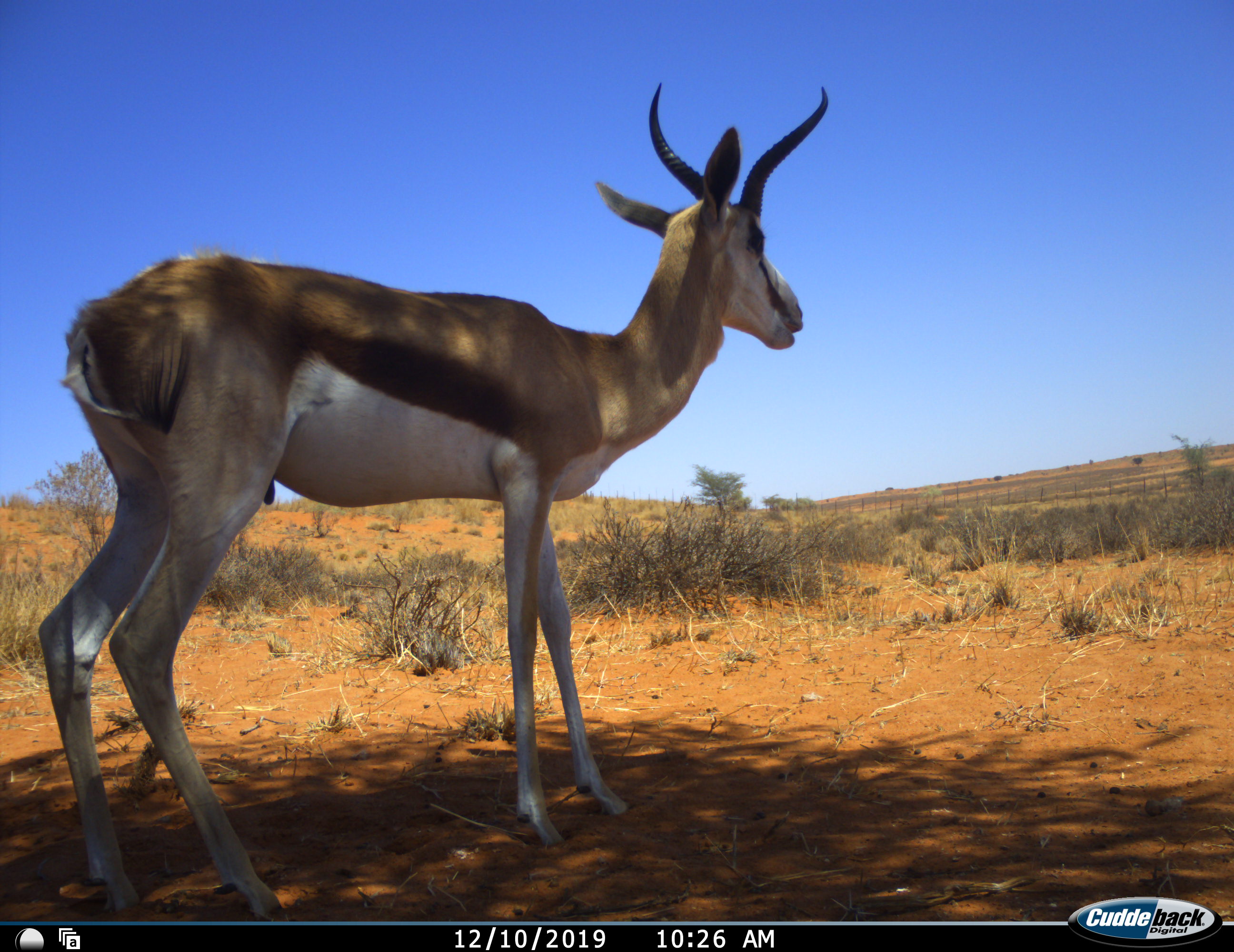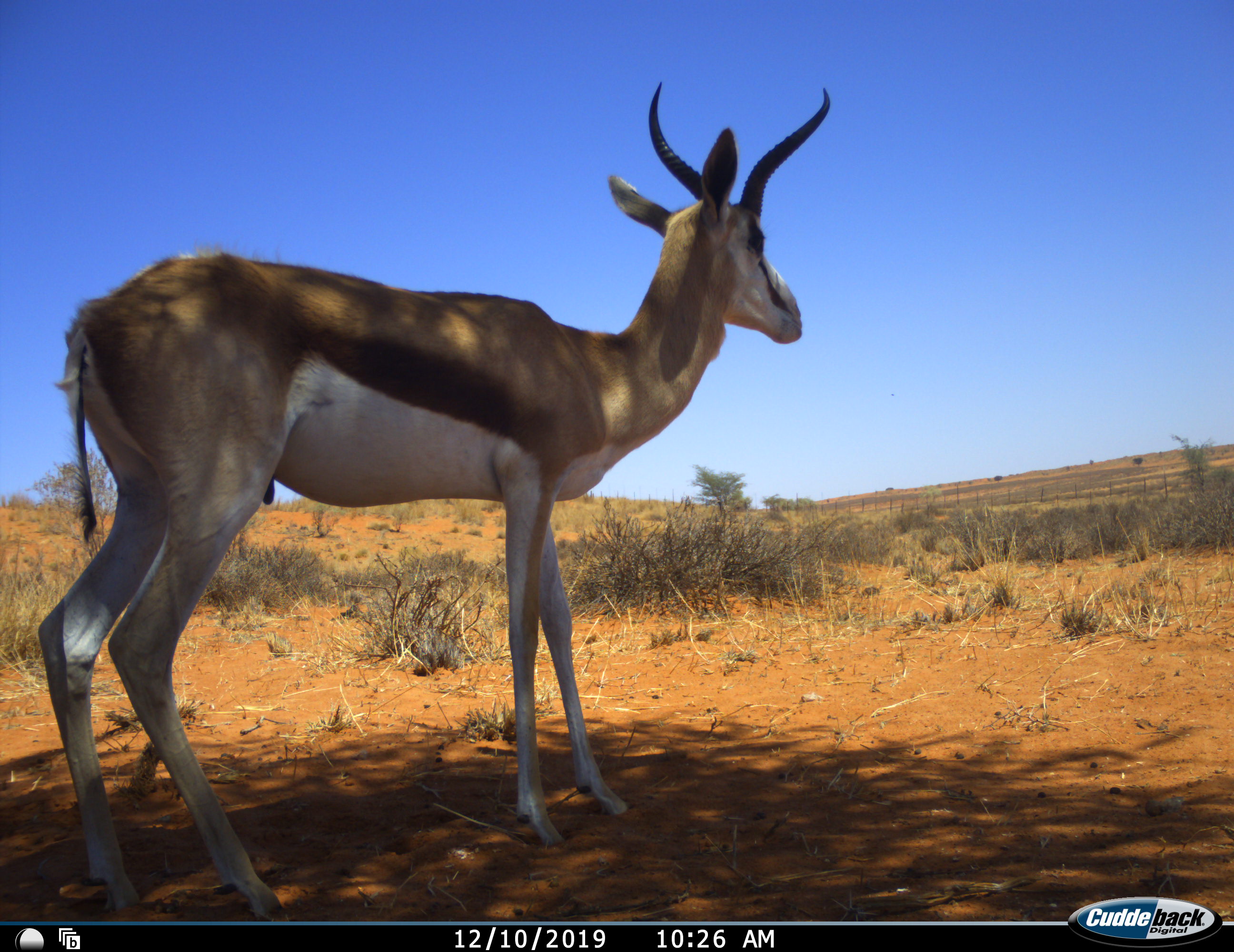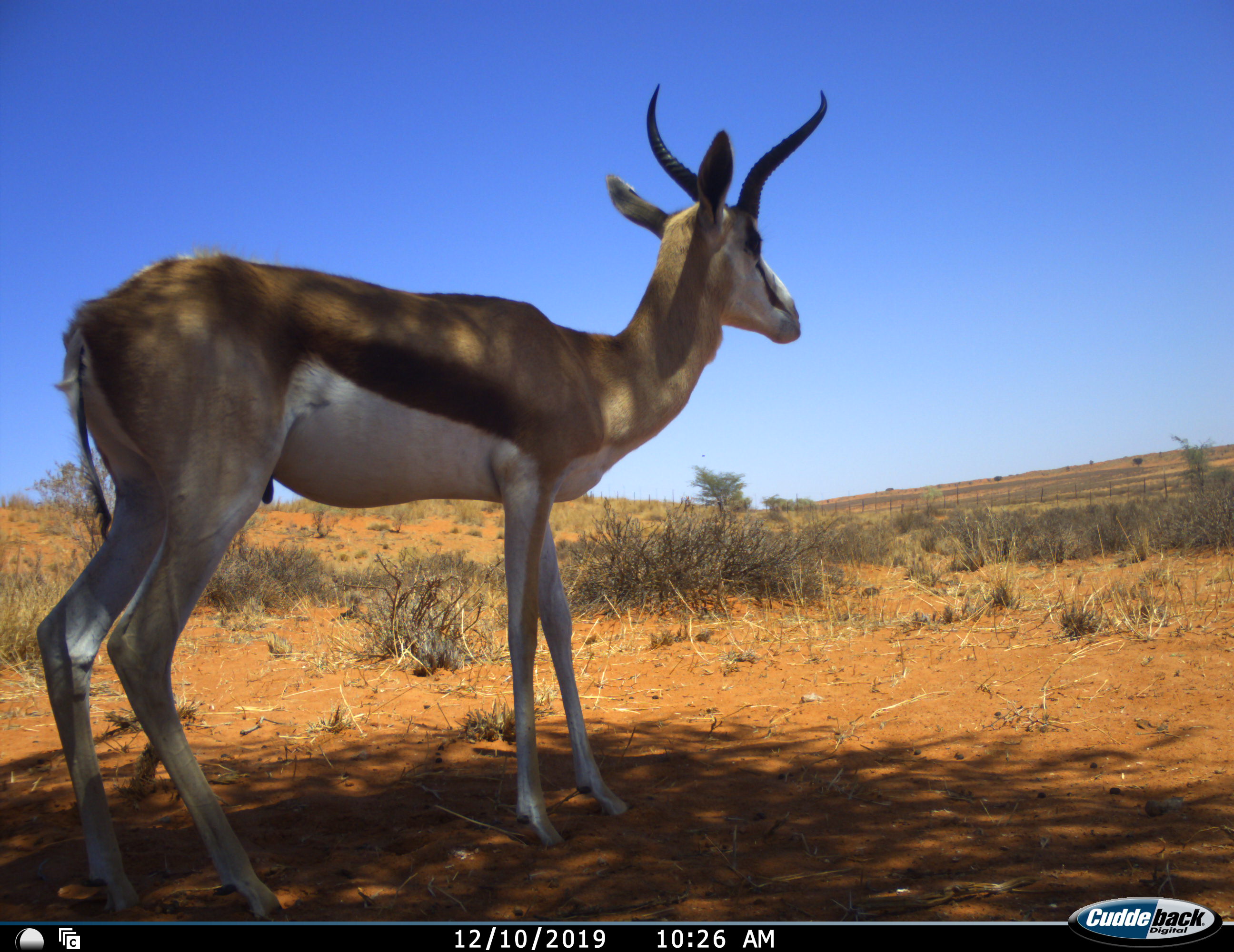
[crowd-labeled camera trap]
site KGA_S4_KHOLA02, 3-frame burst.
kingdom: Animalia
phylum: Chordata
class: Mammalia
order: Artiodactyla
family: Bovidae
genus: Antidorcas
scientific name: Antidorcas marsupialis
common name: springbok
Springbok (Antidorcas marsupialis), count 1. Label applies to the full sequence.